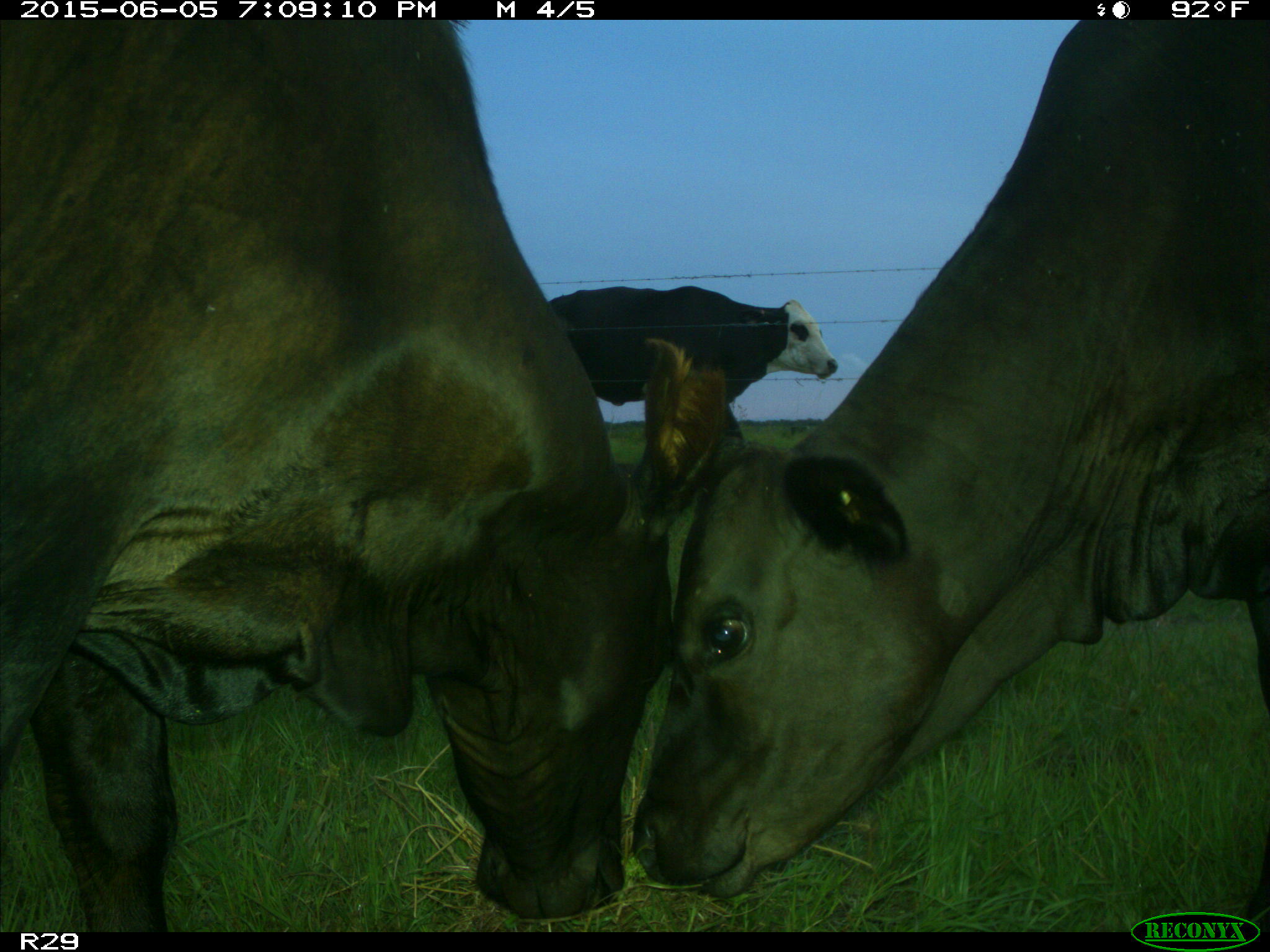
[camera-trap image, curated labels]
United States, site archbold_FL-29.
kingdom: Animalia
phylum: Chordata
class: Mammalia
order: Artiodactyla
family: Bovidae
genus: Bos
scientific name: Bos taurus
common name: domestic cow